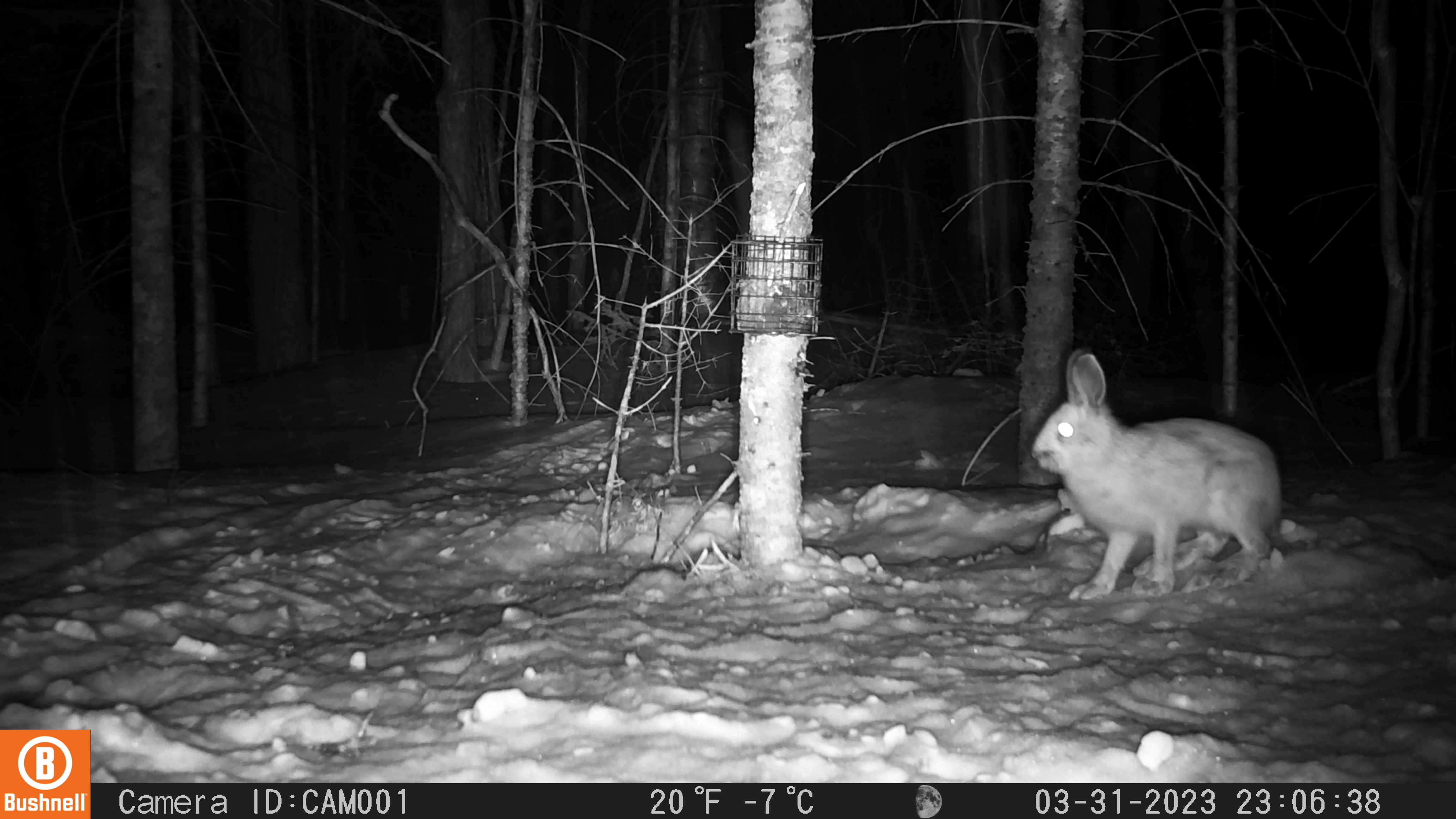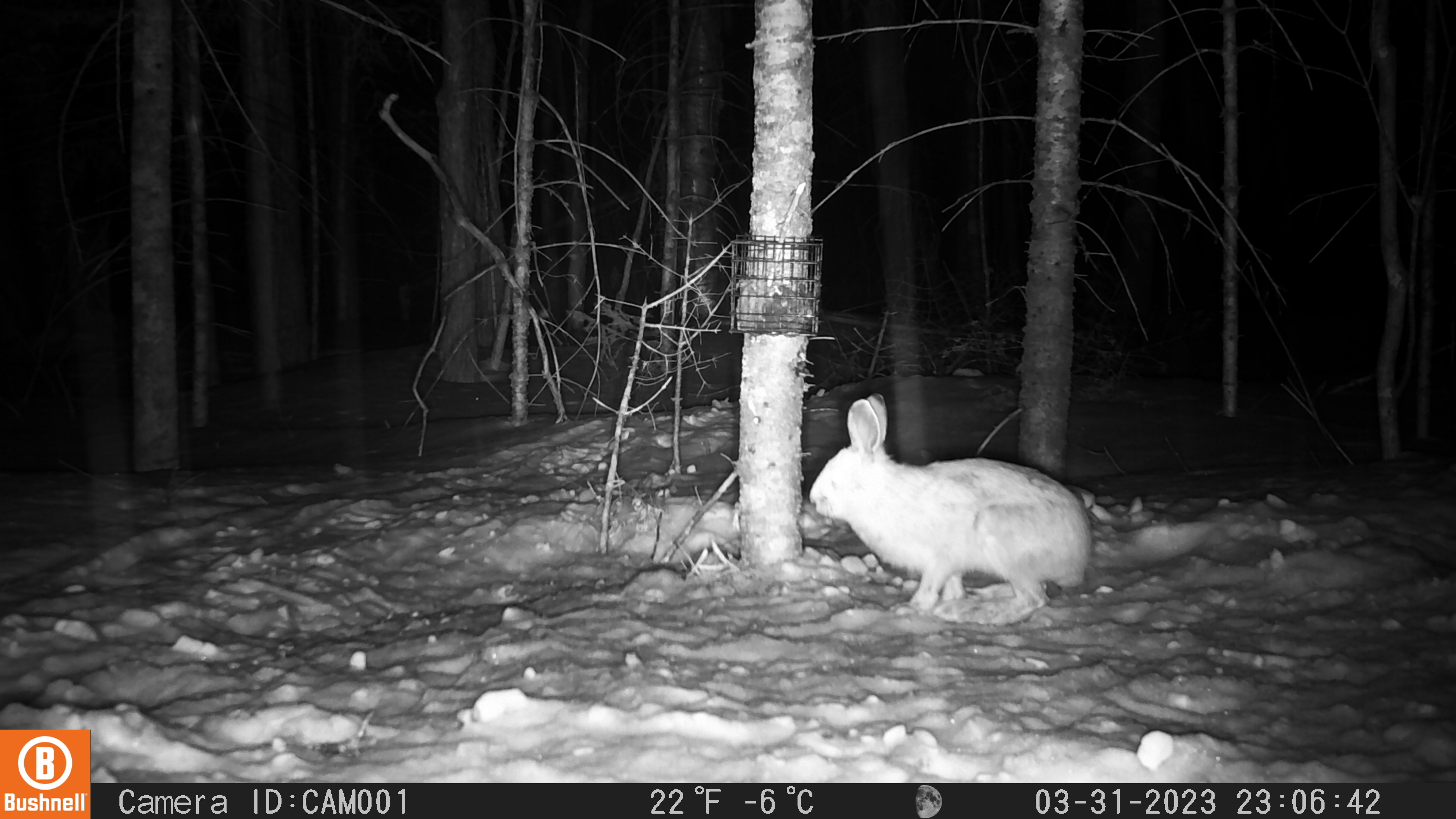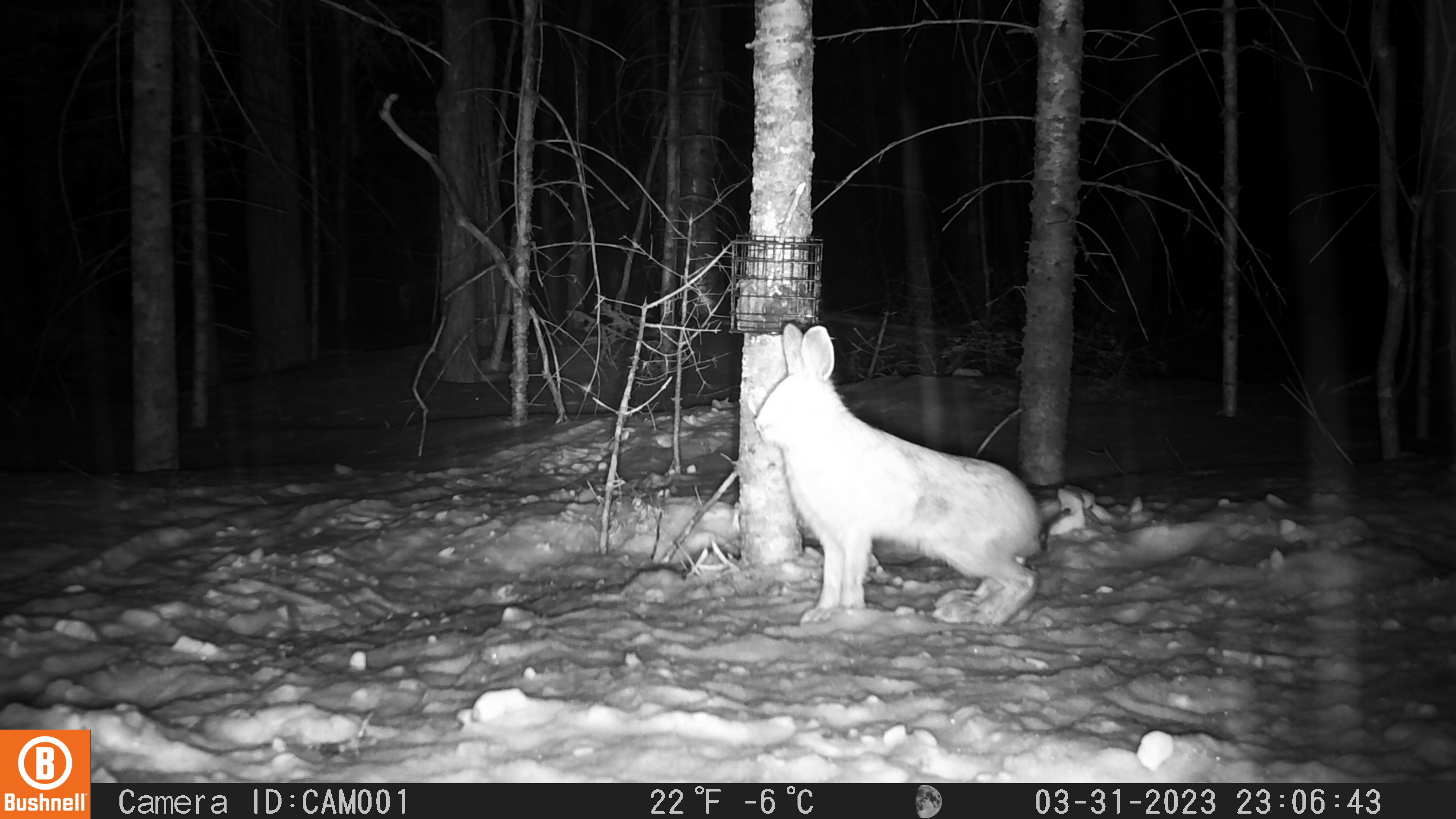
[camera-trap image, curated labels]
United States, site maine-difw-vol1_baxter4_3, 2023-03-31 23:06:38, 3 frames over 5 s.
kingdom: Animalia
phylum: Chordata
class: Mammalia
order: Lagomorpha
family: Leporidae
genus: Lepus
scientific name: Lepus americanus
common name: snowshoe hare